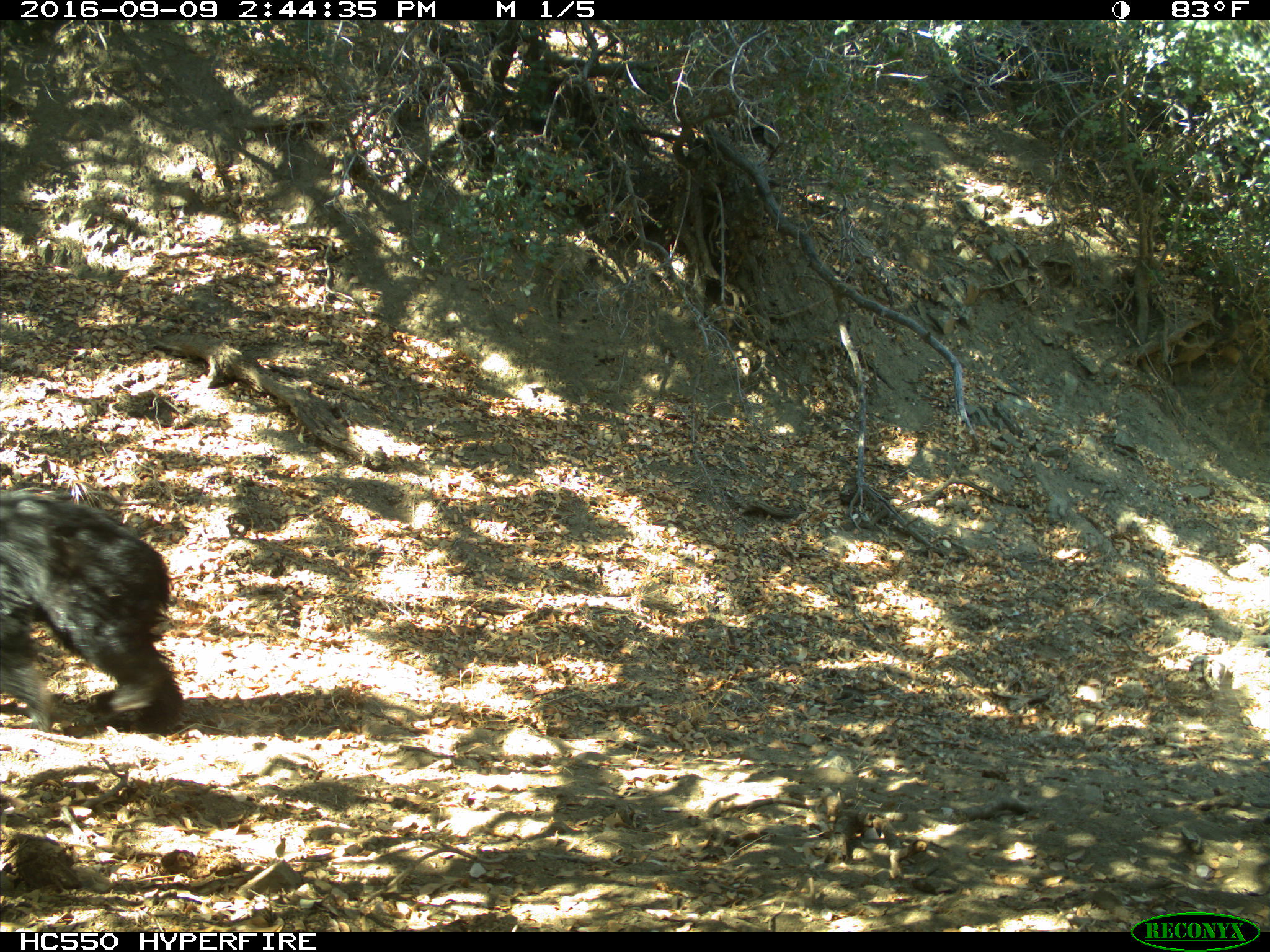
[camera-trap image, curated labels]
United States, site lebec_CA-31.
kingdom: Animalia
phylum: Chordata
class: Mammalia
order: Carnivora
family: Ursidae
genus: Ursus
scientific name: Ursus americanus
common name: american black bear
Ursus americanus (american black bear).